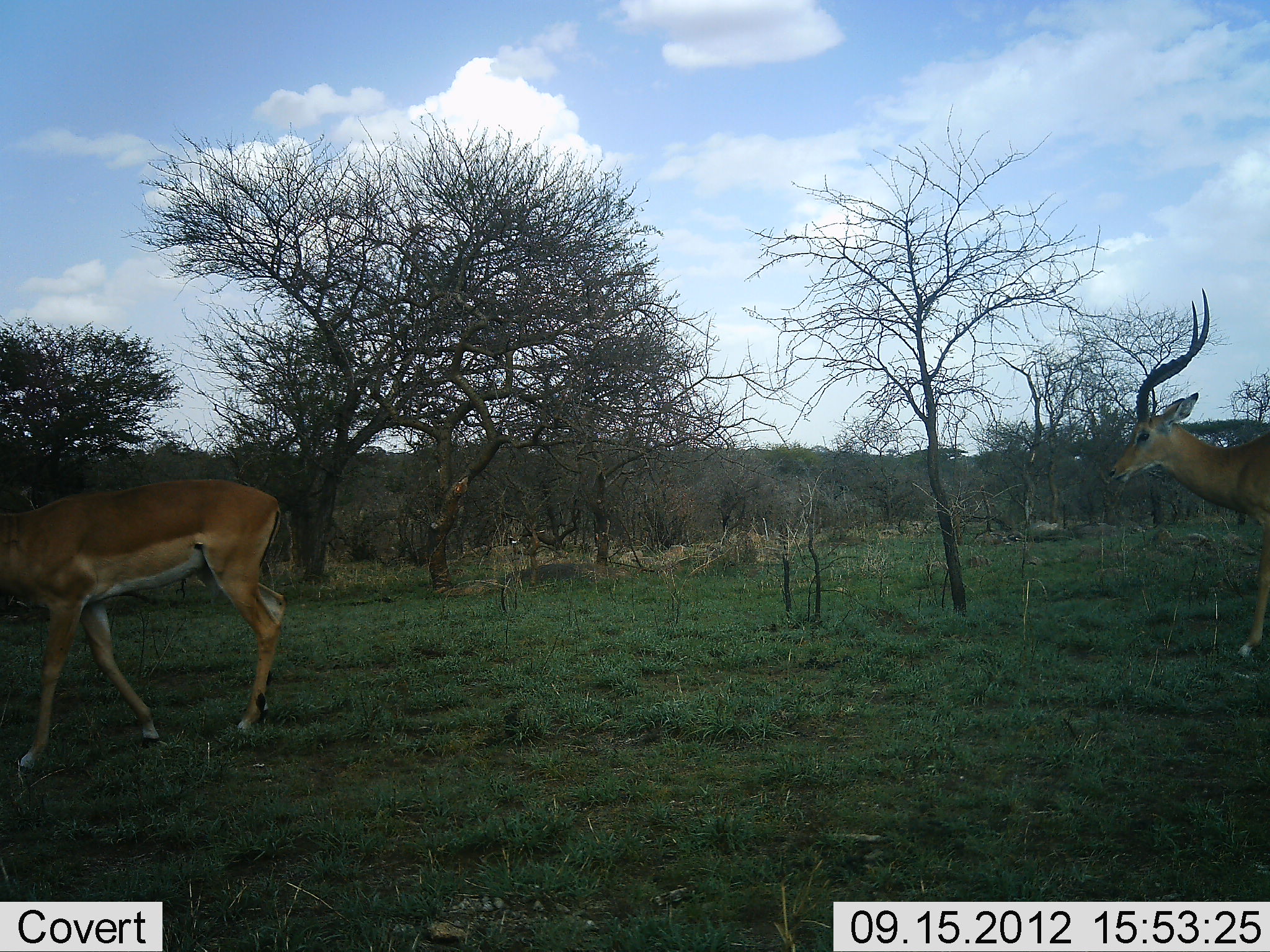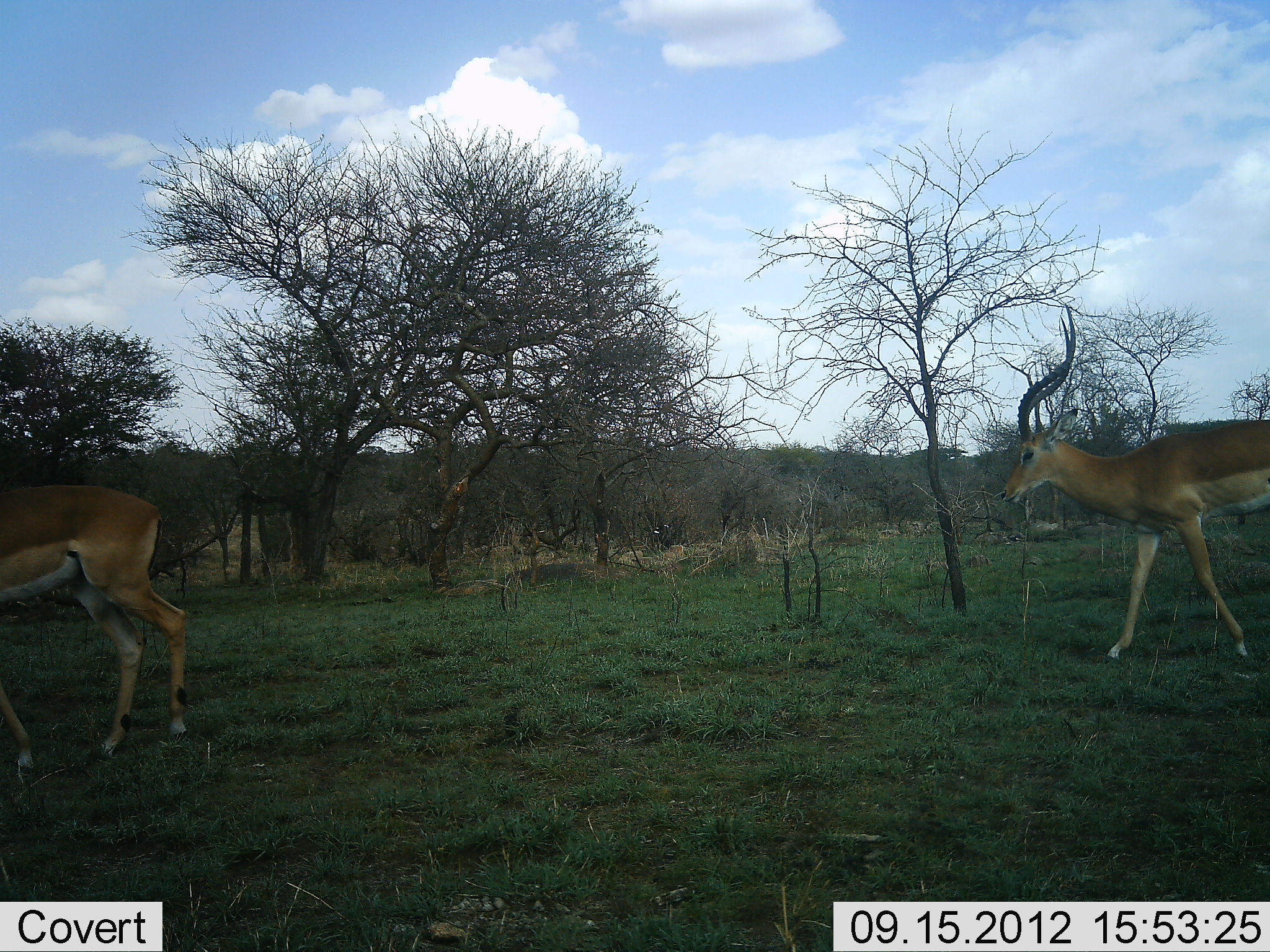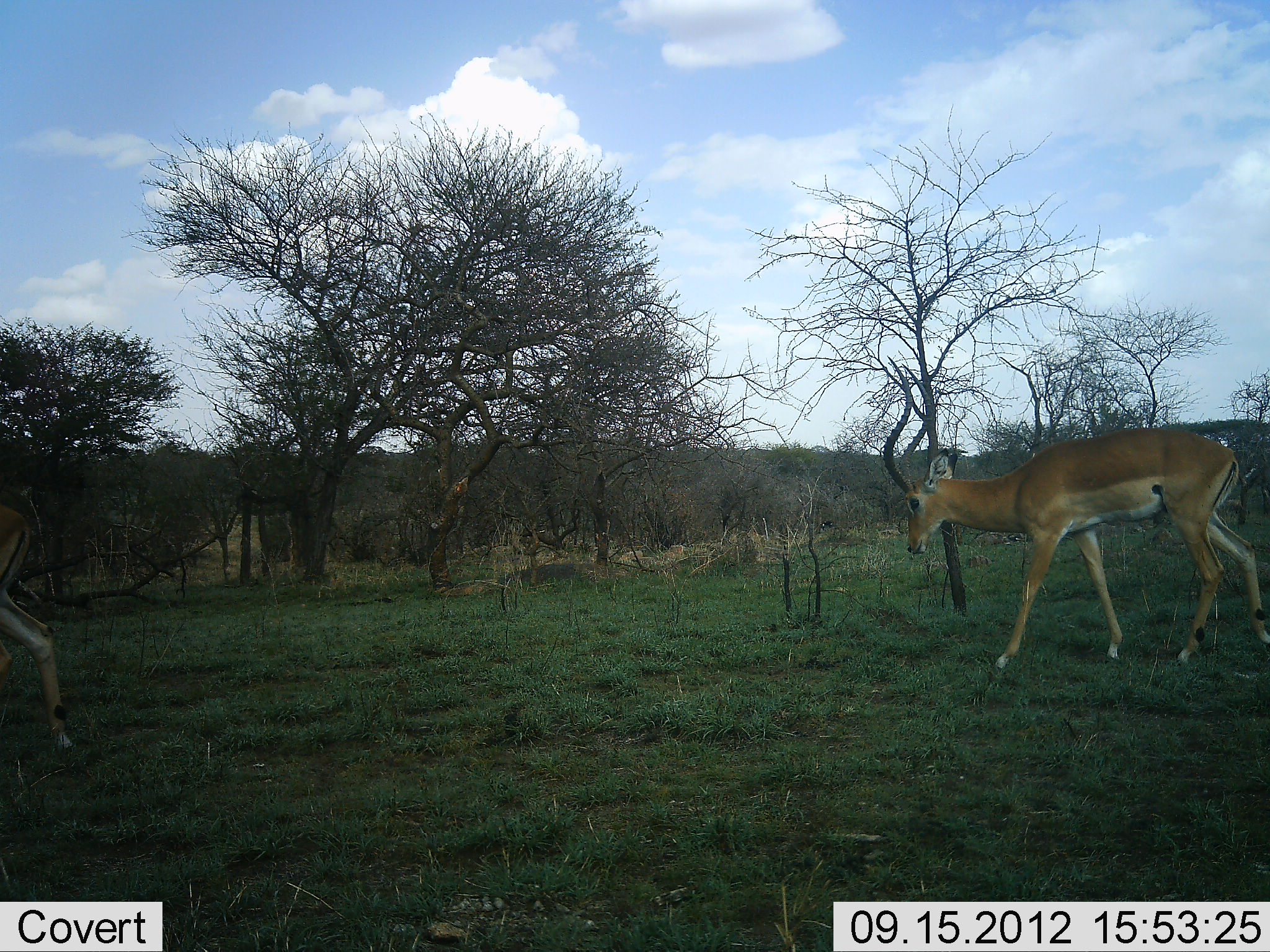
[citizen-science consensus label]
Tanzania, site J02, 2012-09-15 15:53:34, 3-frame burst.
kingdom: Animalia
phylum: Chordata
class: Mammalia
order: Artiodactyla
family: Bovidae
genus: Aepyceros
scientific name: Aepyceros melampus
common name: impala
Impala (Aepyceros melampus), count 2. Behavior (volunteer vote fractions): standing 0%, resting 0%, moving 100%, interacting 0%. Young present (vote fraction): 0%. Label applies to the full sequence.